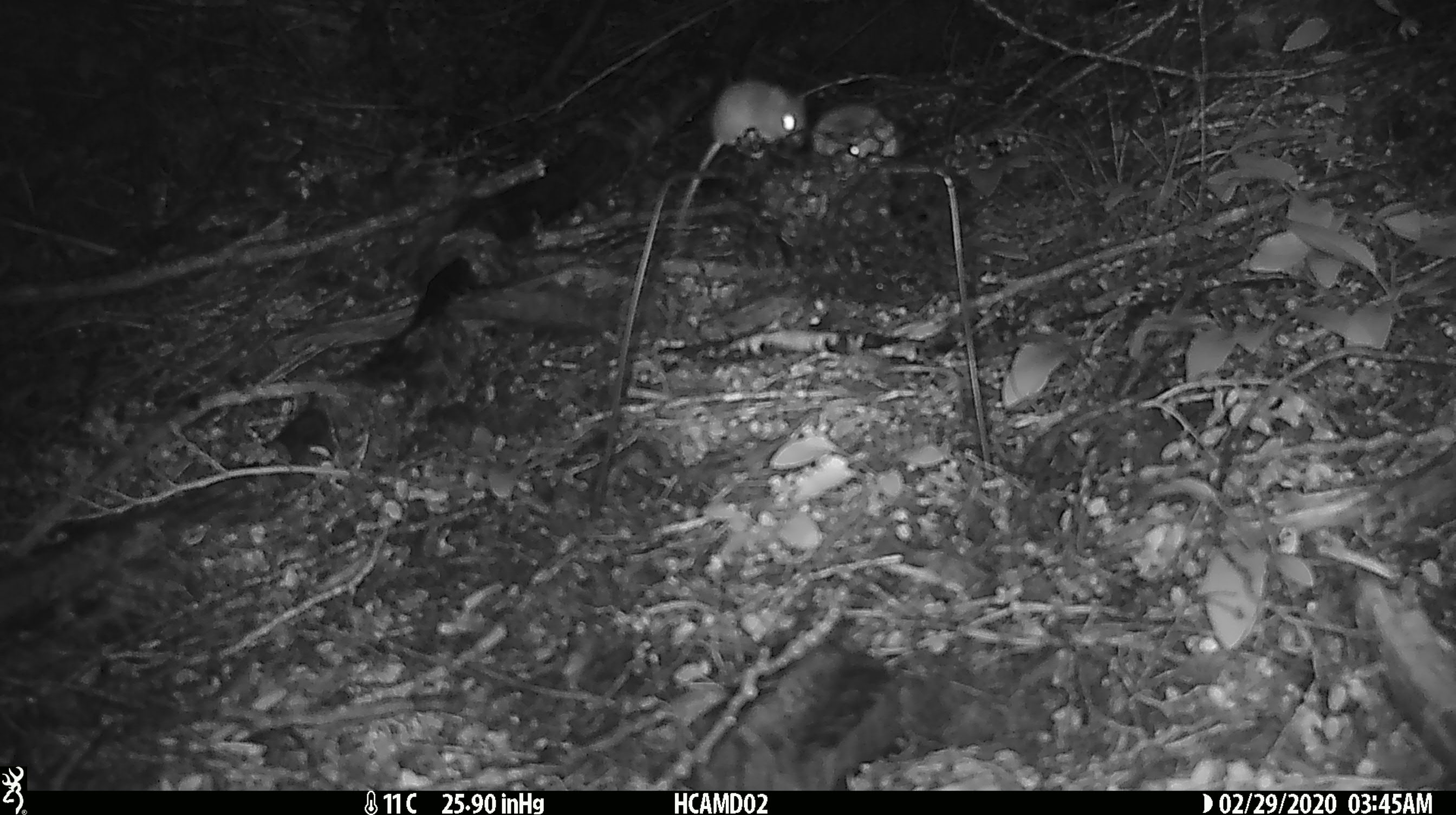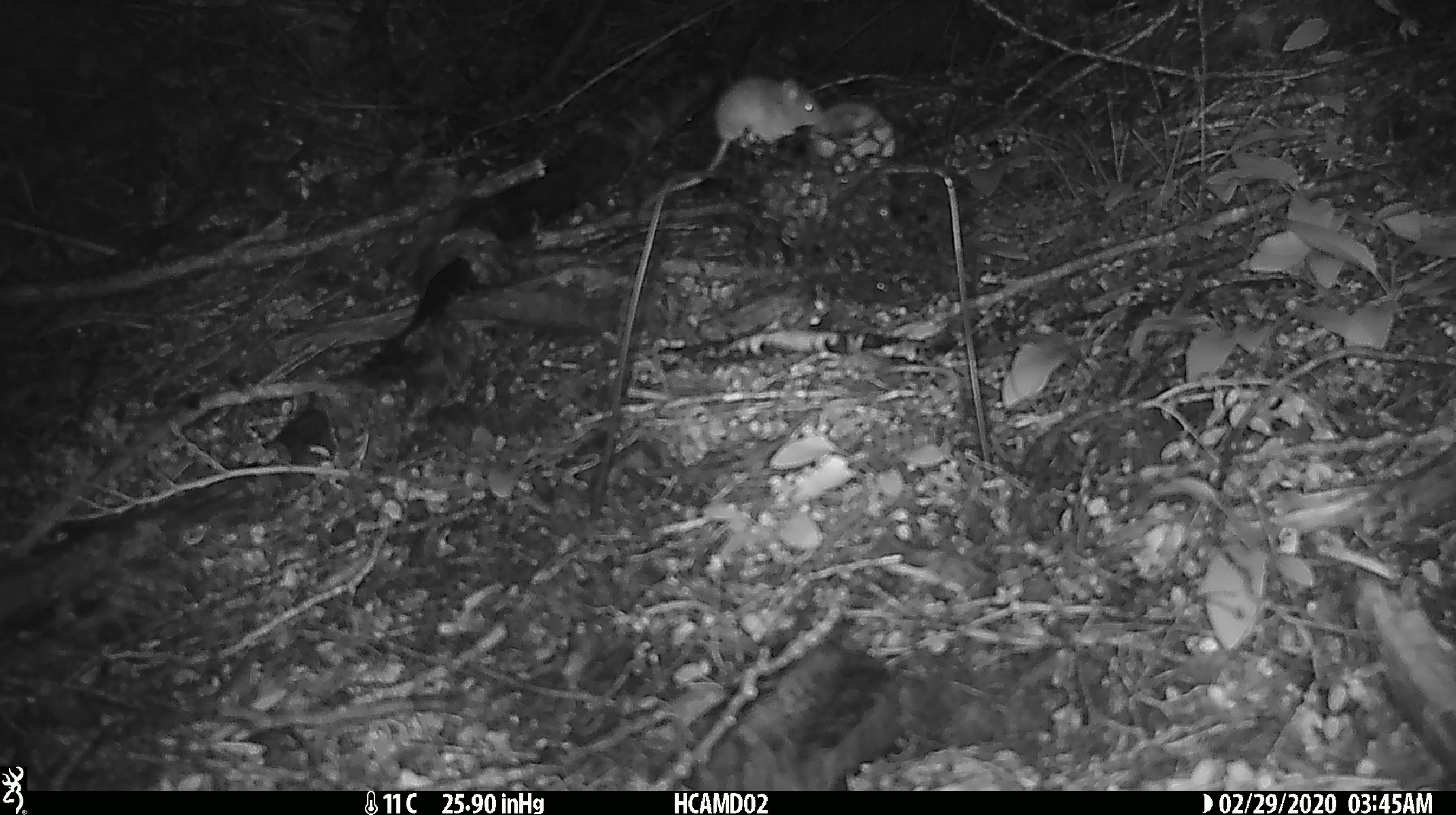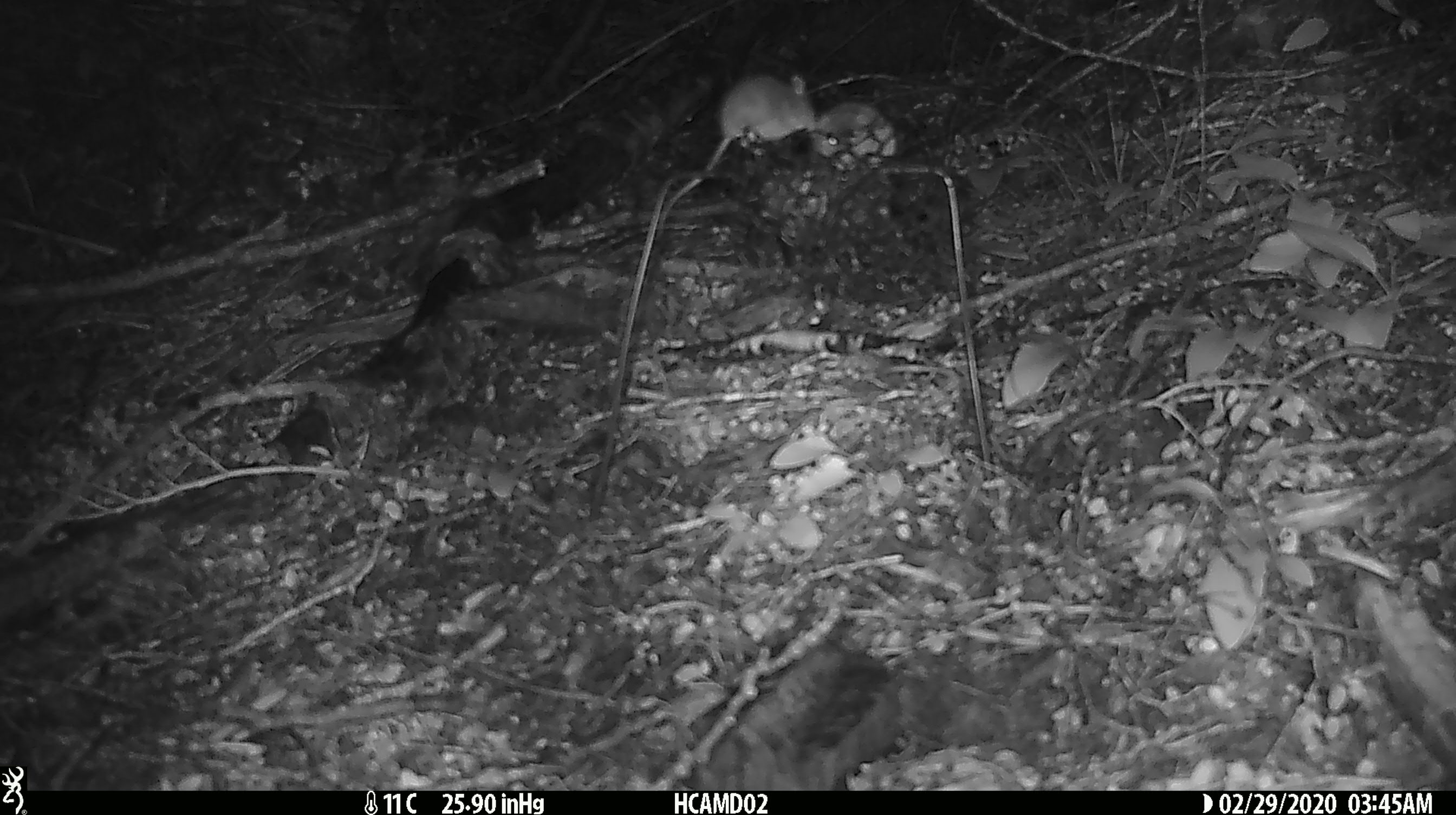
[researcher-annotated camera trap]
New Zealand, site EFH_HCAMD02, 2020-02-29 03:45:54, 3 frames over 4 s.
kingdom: Animalia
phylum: Chordata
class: Mammalia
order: Rodentia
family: Muridae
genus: Mus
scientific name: Mus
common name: mouse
Mouse (Mus).